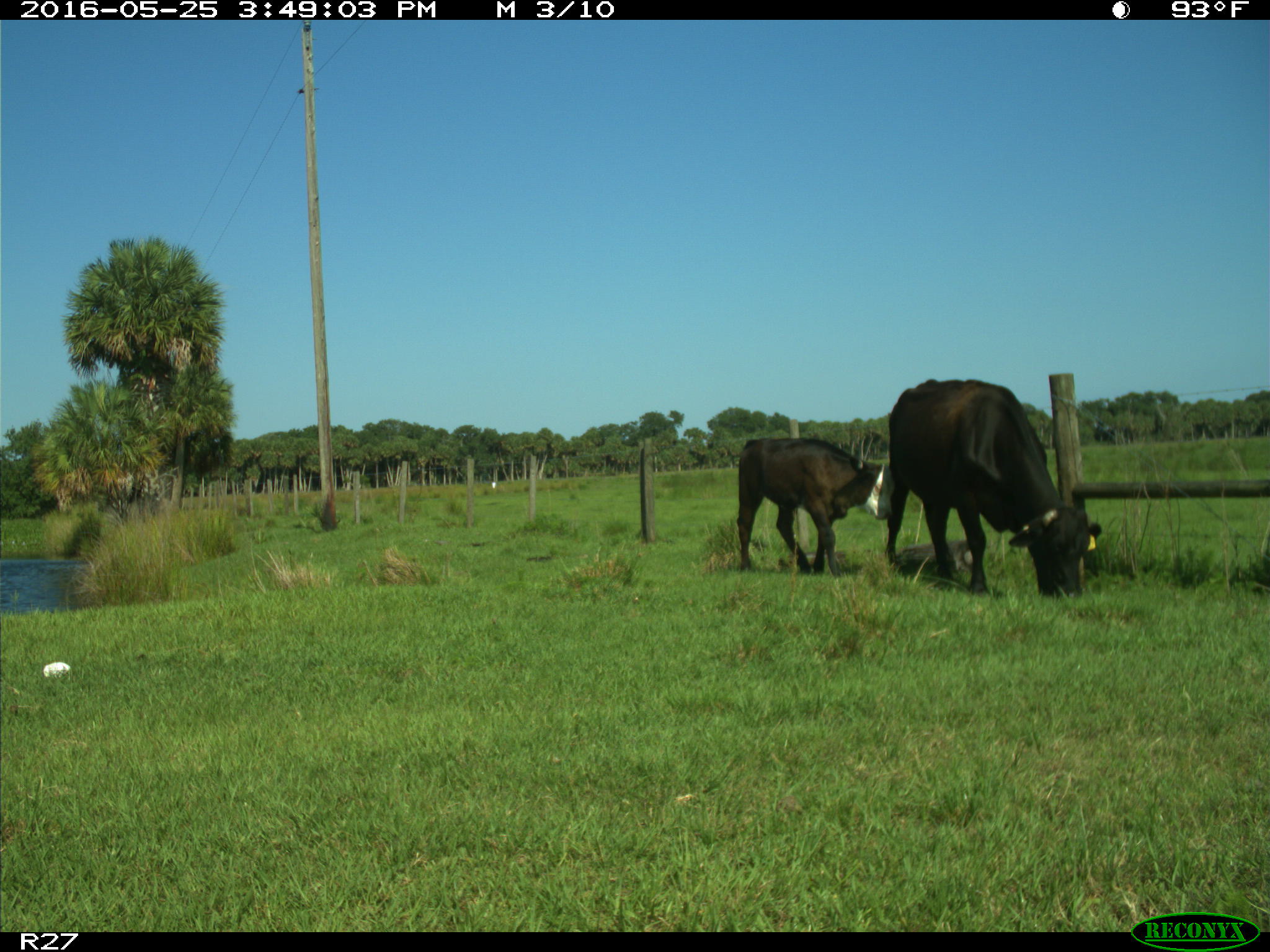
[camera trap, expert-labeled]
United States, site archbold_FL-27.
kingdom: Animalia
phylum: Chordata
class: Mammalia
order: Artiodactyla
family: Bovidae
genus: Bos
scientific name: Bos taurus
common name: domestic cow